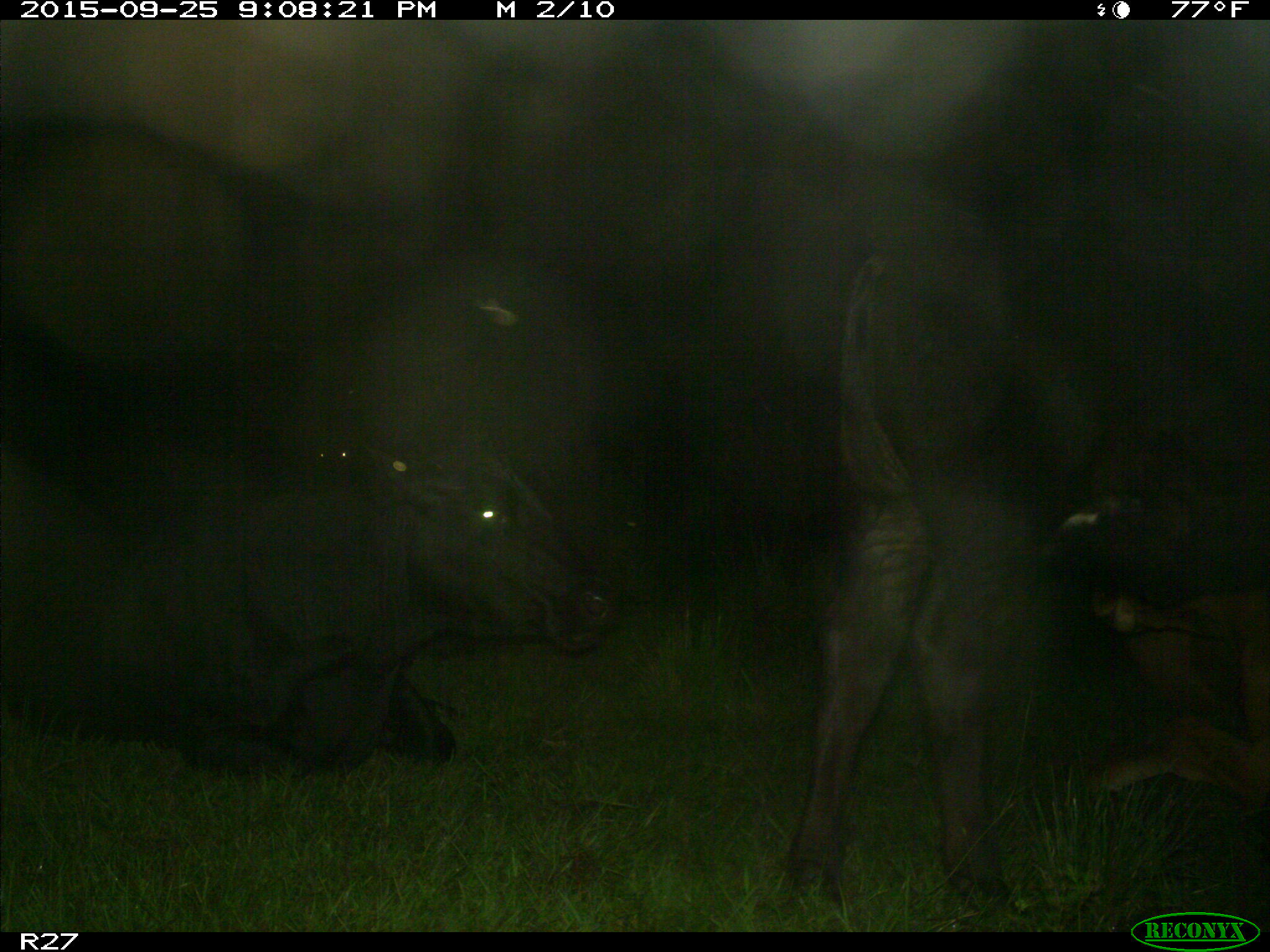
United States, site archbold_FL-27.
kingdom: Animalia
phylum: Chordata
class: Mammalia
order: Artiodactyla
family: Bovidae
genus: Bos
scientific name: Bos taurus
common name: domestic cow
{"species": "Bos taurus (domestic cow)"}